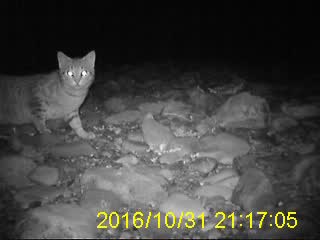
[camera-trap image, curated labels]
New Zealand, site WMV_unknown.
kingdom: Animalia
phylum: Chordata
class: Mammalia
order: Carnivora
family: Felidae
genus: Felis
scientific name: Felis catus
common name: domestic cat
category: cat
Cat (domestic cat) (Felis catus).